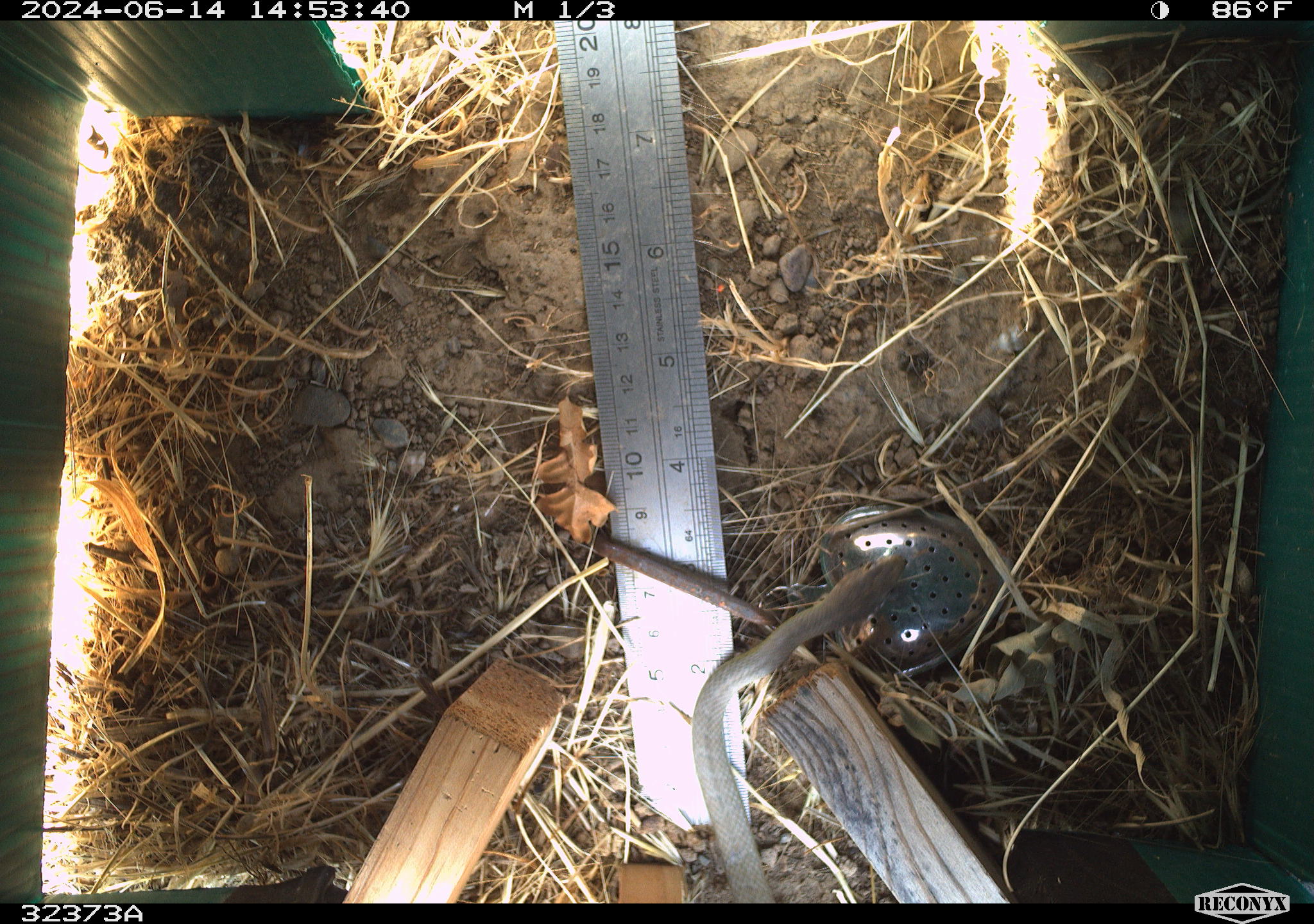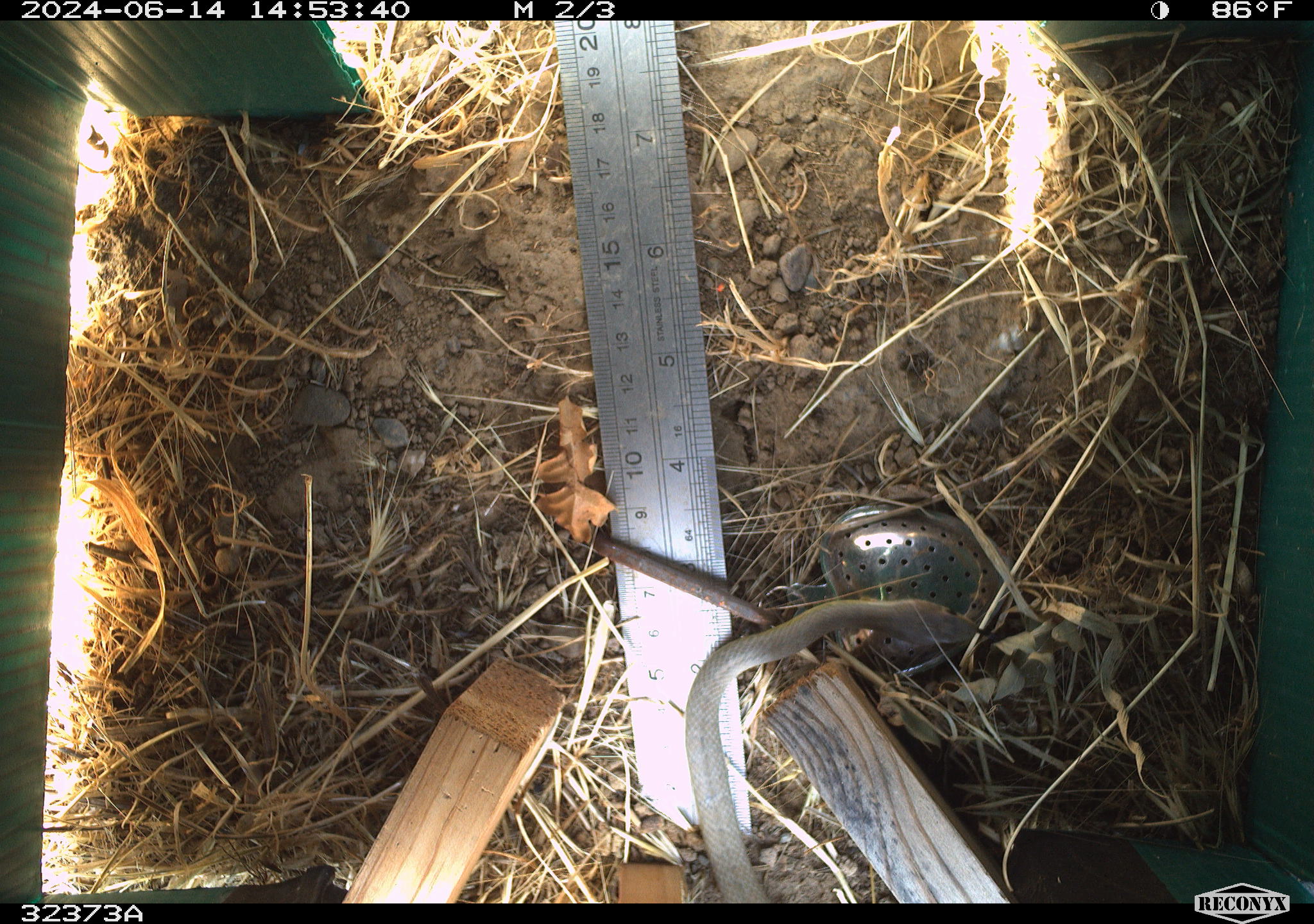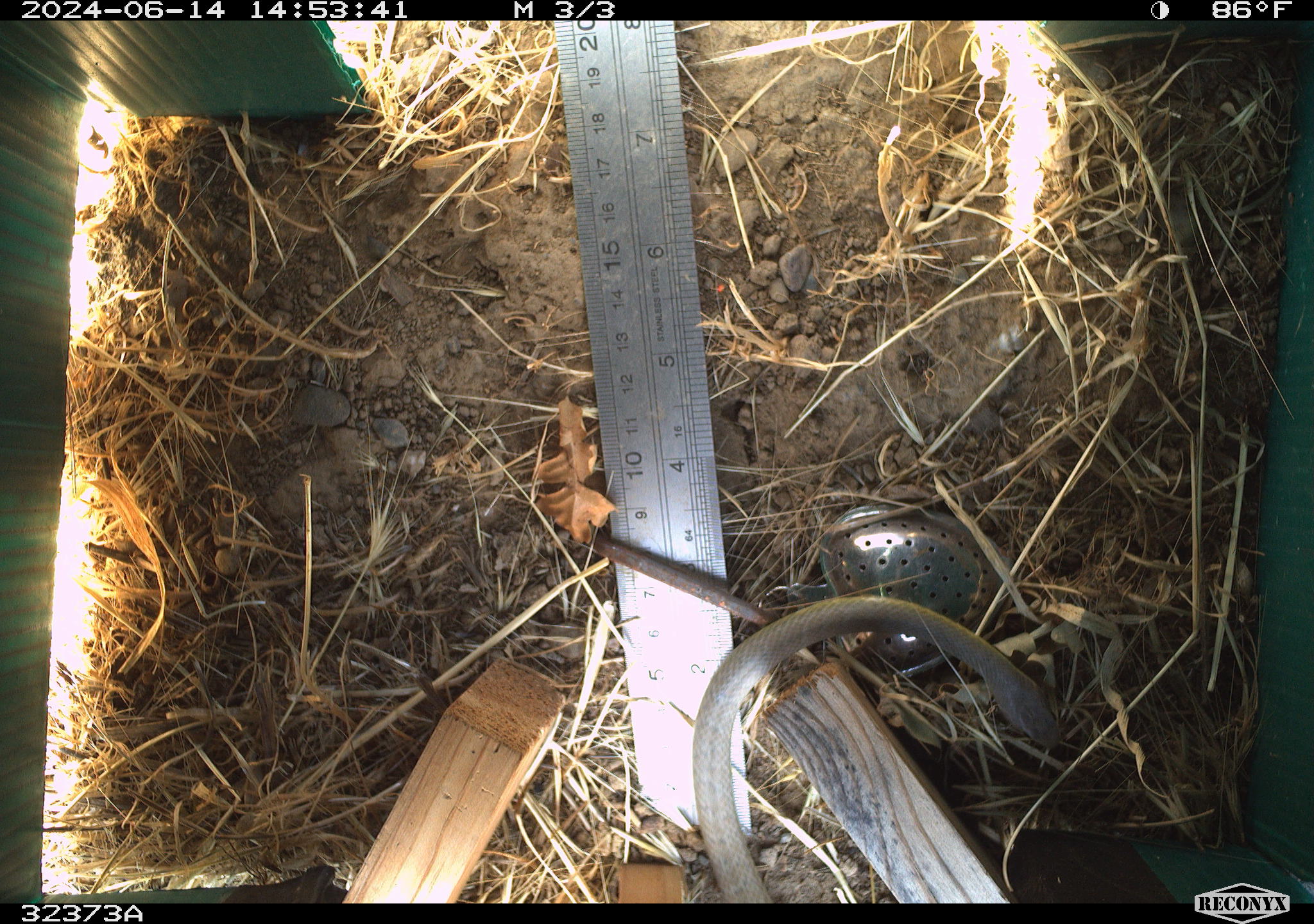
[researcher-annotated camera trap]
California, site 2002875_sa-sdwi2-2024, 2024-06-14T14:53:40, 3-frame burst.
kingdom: Animalia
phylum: Chordata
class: Reptilia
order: Squamata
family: Colubridae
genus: Coluber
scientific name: Coluber constrictor mormon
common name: western yellow-bellied racer